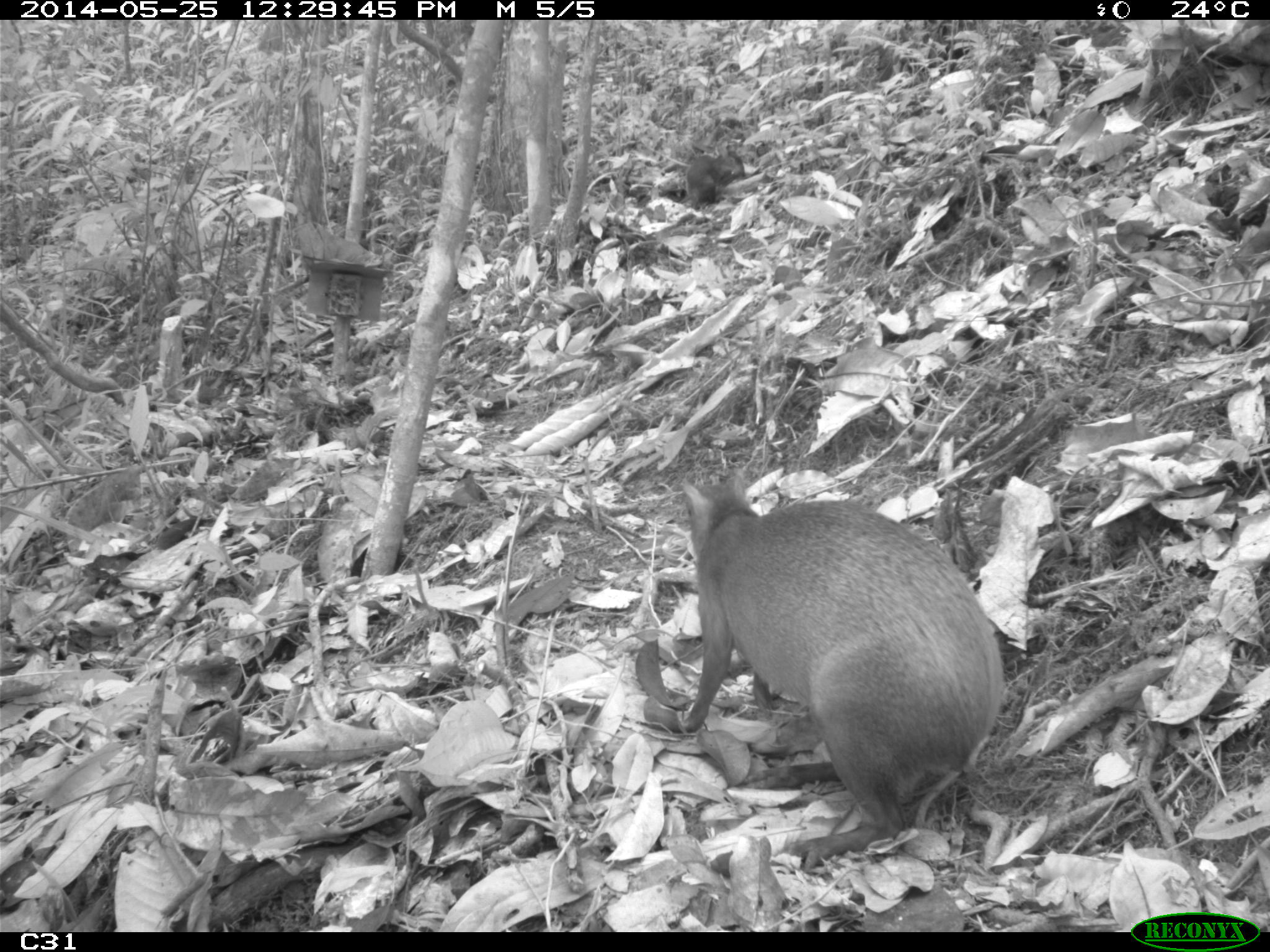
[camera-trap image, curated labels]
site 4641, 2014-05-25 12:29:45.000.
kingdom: Animalia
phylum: Chordata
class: Mammalia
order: Rodentia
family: Dasyproctidae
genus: Dasyprocta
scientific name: Dasyprocta leporina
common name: red-rumped agouti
Dasyprocta leporina (red-rumped agouti), count 3, age adult, sex female.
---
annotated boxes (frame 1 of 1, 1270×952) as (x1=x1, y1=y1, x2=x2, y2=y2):
dasyprocta leporina: (x1=678, y1=472, x2=1004, y2=869); (x1=686, y1=150, x2=745, y2=208)